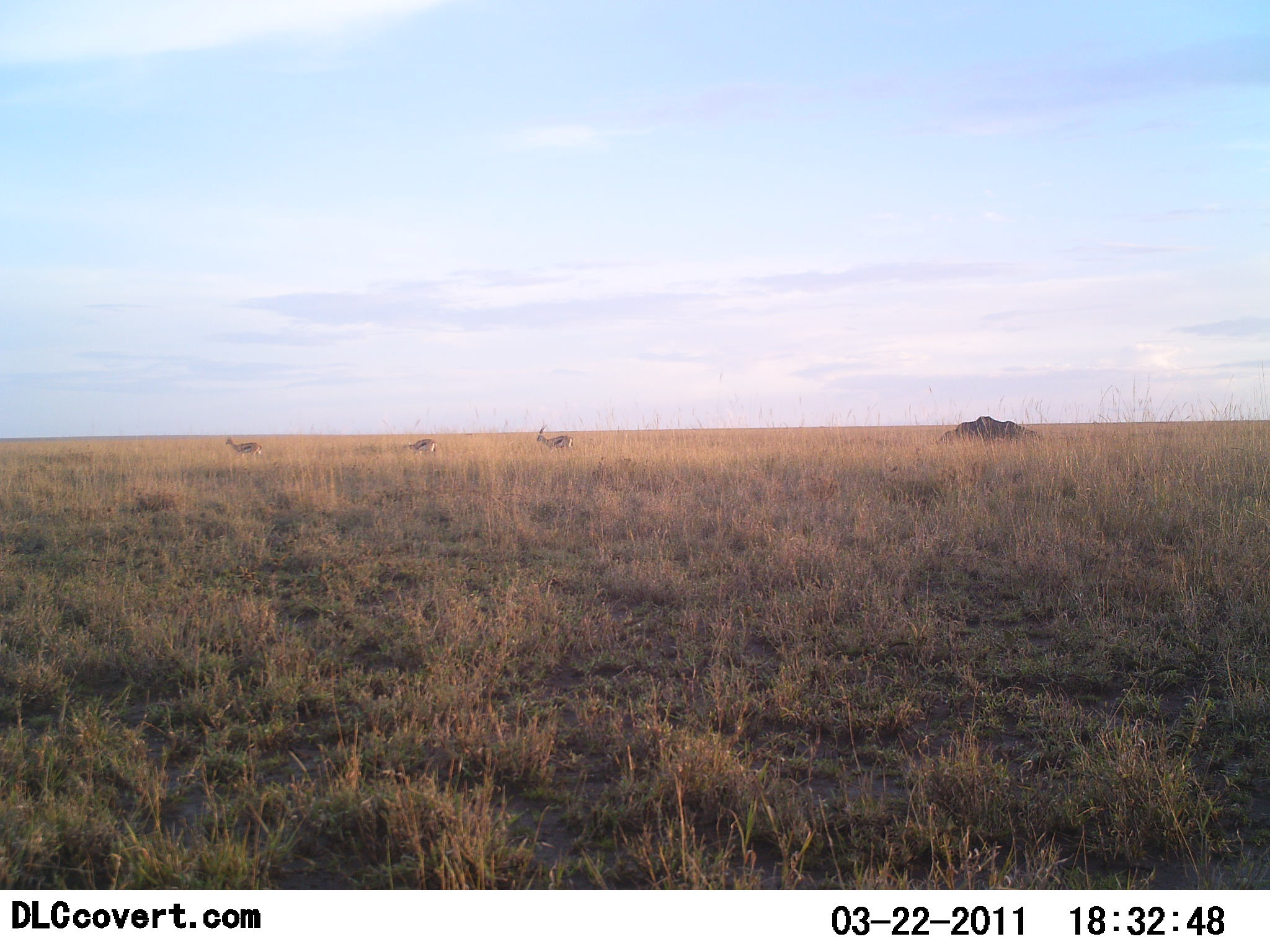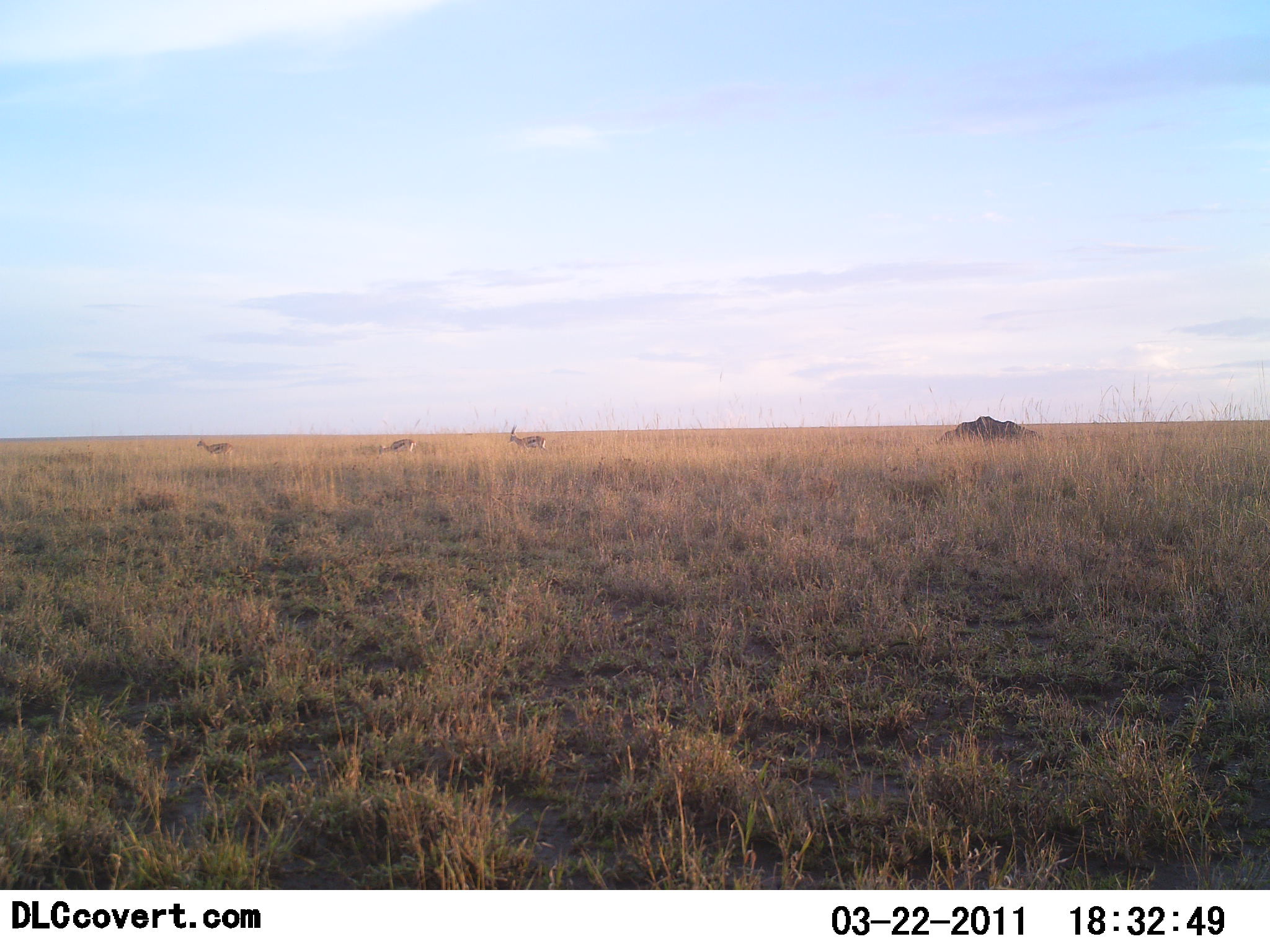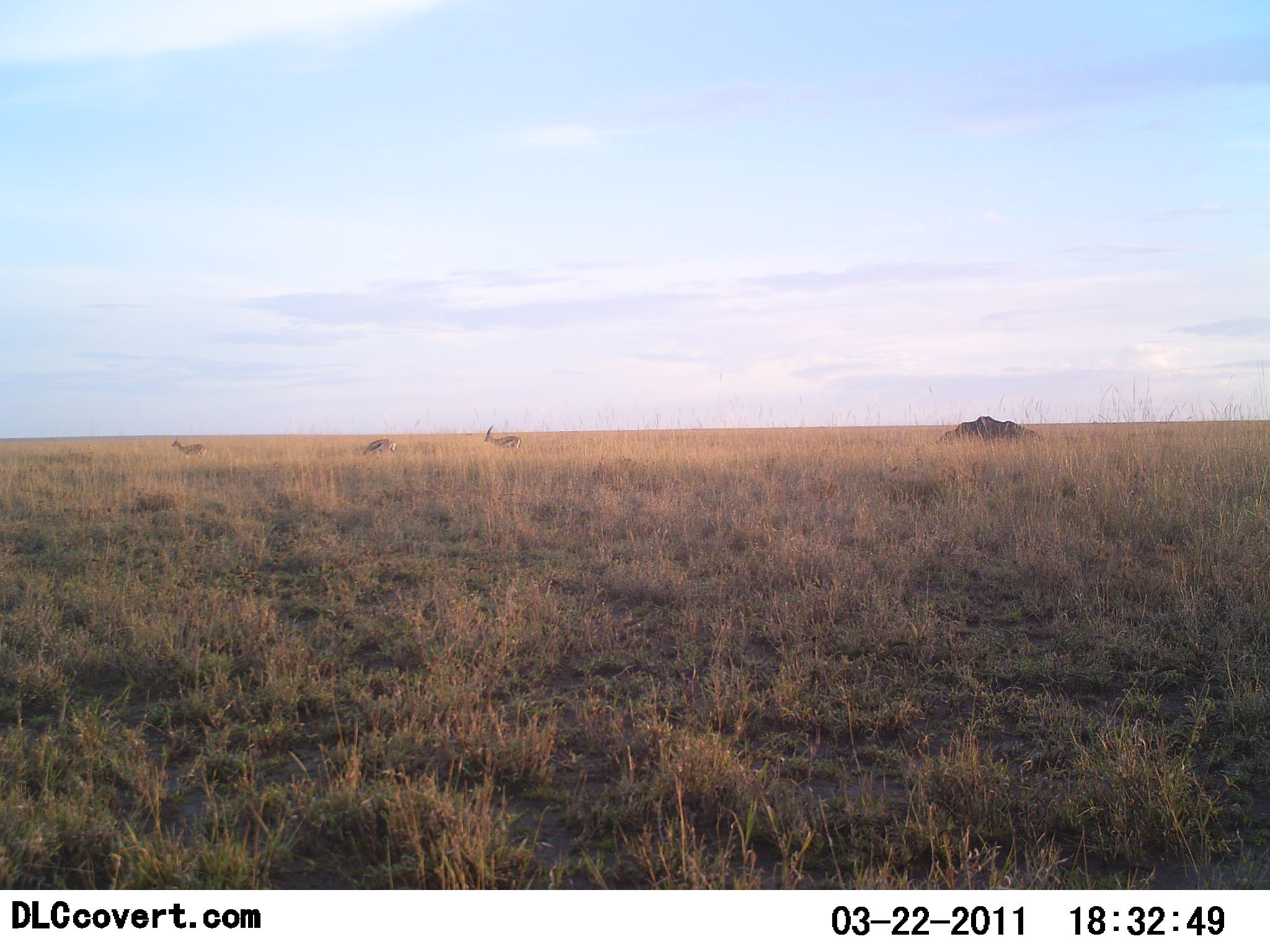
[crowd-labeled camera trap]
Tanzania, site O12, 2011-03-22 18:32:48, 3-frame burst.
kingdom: Animalia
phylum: Chordata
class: Mammalia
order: Artiodactyla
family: Bovidae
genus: Eudorcas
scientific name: Eudorcas thomsonii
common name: thomson's gazelle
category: gazellethomsons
Gazellethomsons (thomson's gazelle) (Eudorcas thomsonii), count 3. Behavior (volunteer vote fractions): standing 17%, resting 0%, moving 92%, interacting 0%. Young present (vote fraction): 0%. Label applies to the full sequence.